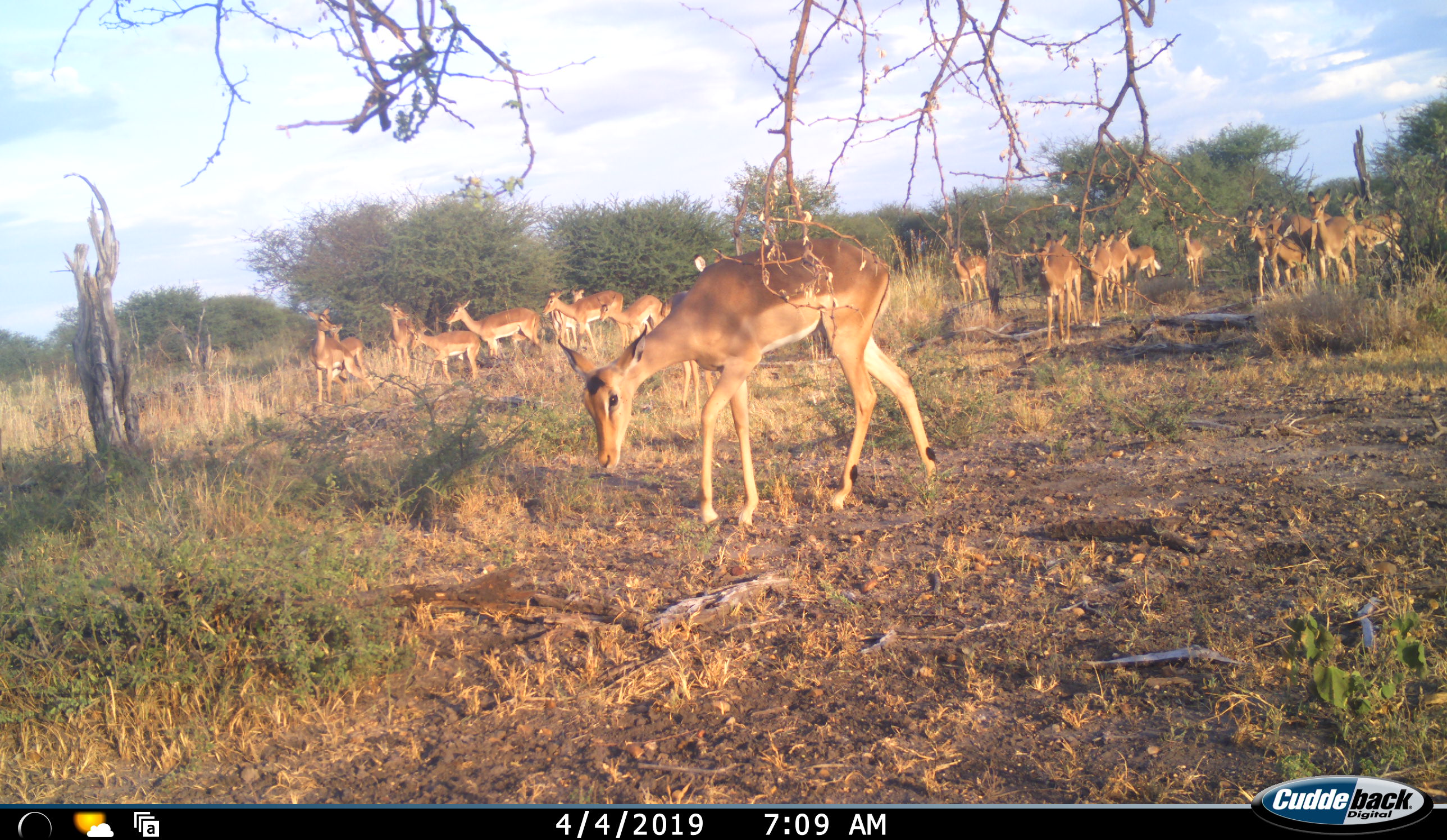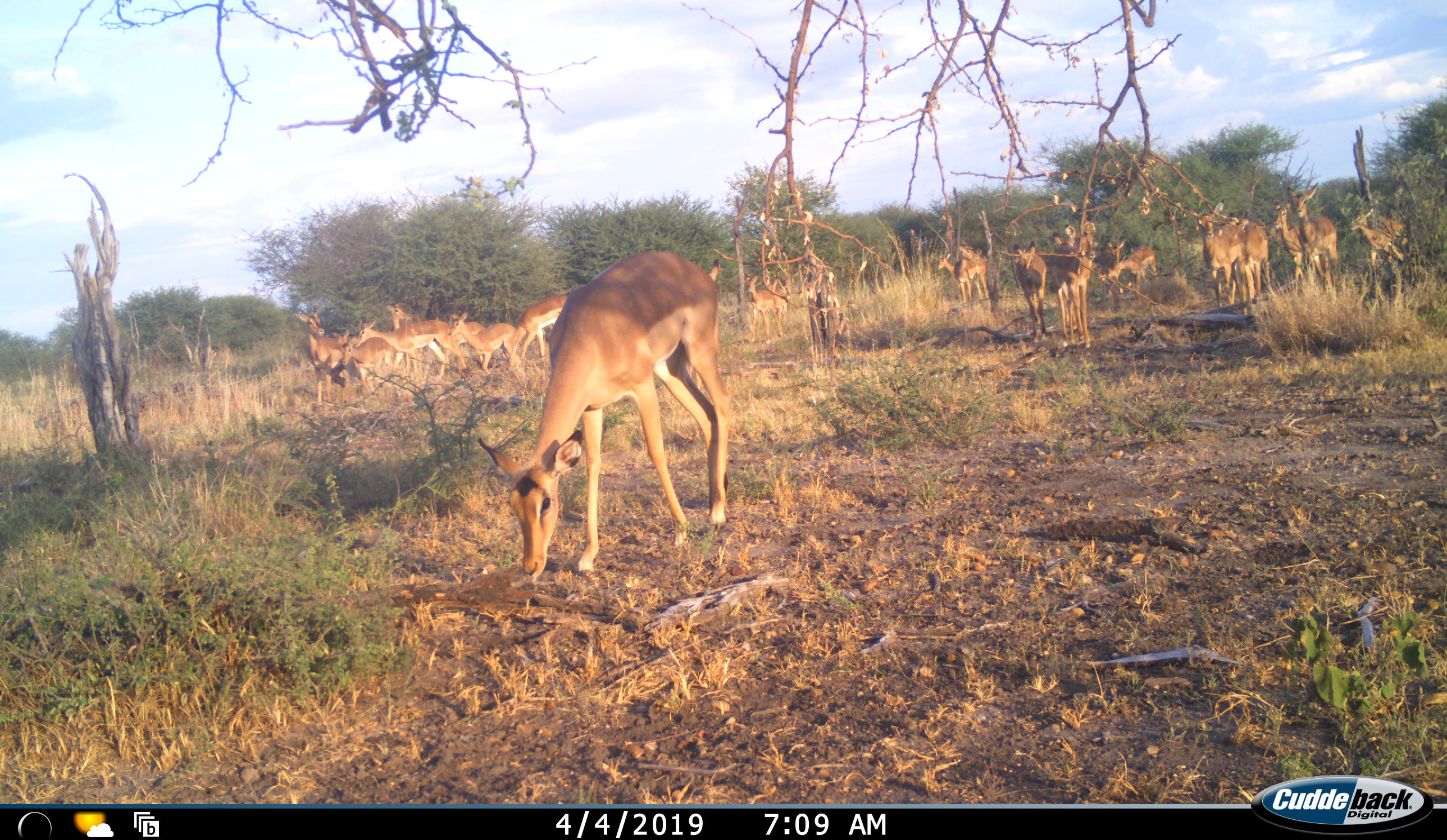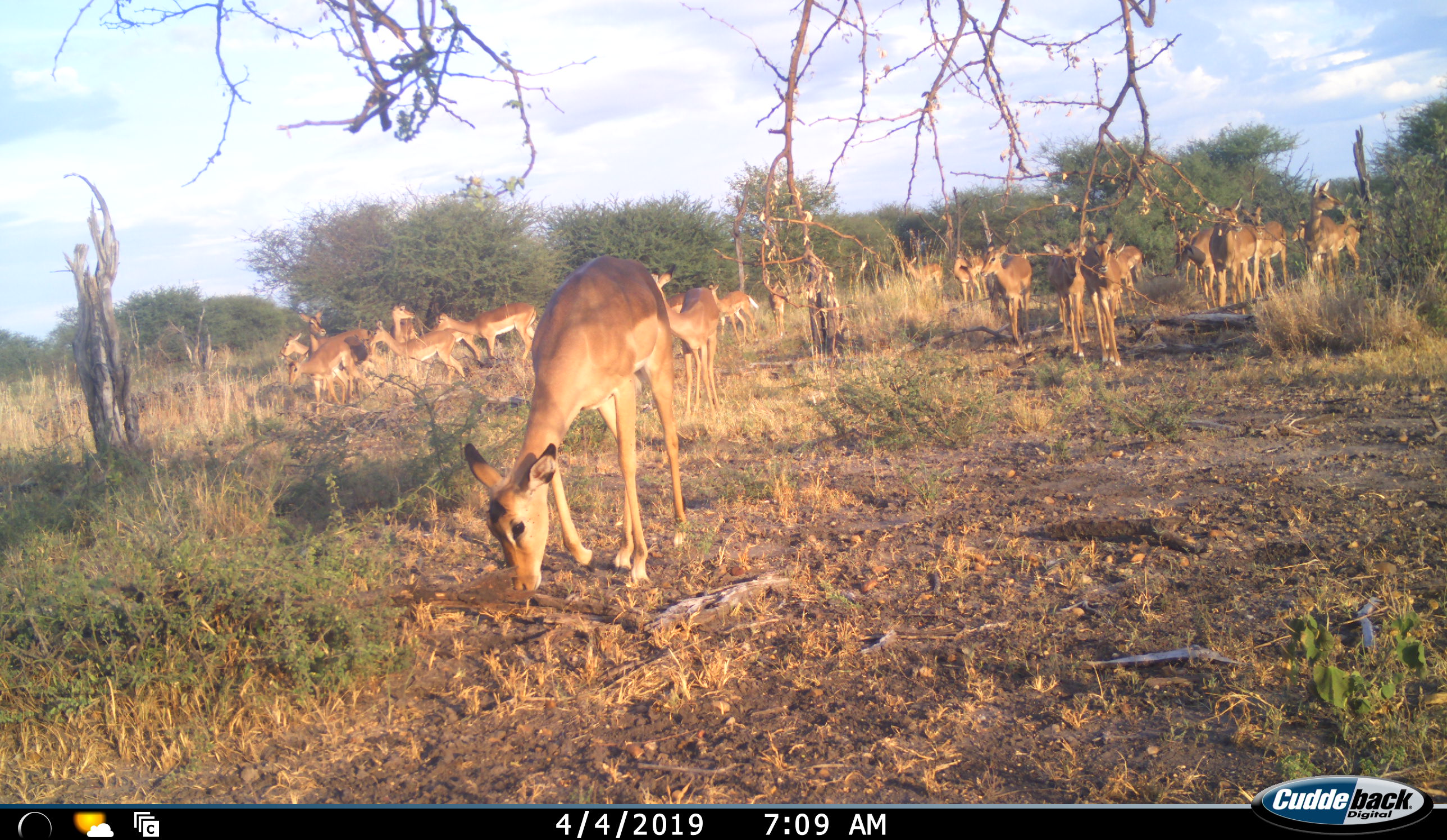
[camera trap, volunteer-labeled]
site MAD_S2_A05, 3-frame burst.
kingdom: Animalia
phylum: Chordata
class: Mammalia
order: Artiodactyla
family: Bovidae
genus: Aepyceros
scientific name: Aepyceros melampus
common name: impala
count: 11-50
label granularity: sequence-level